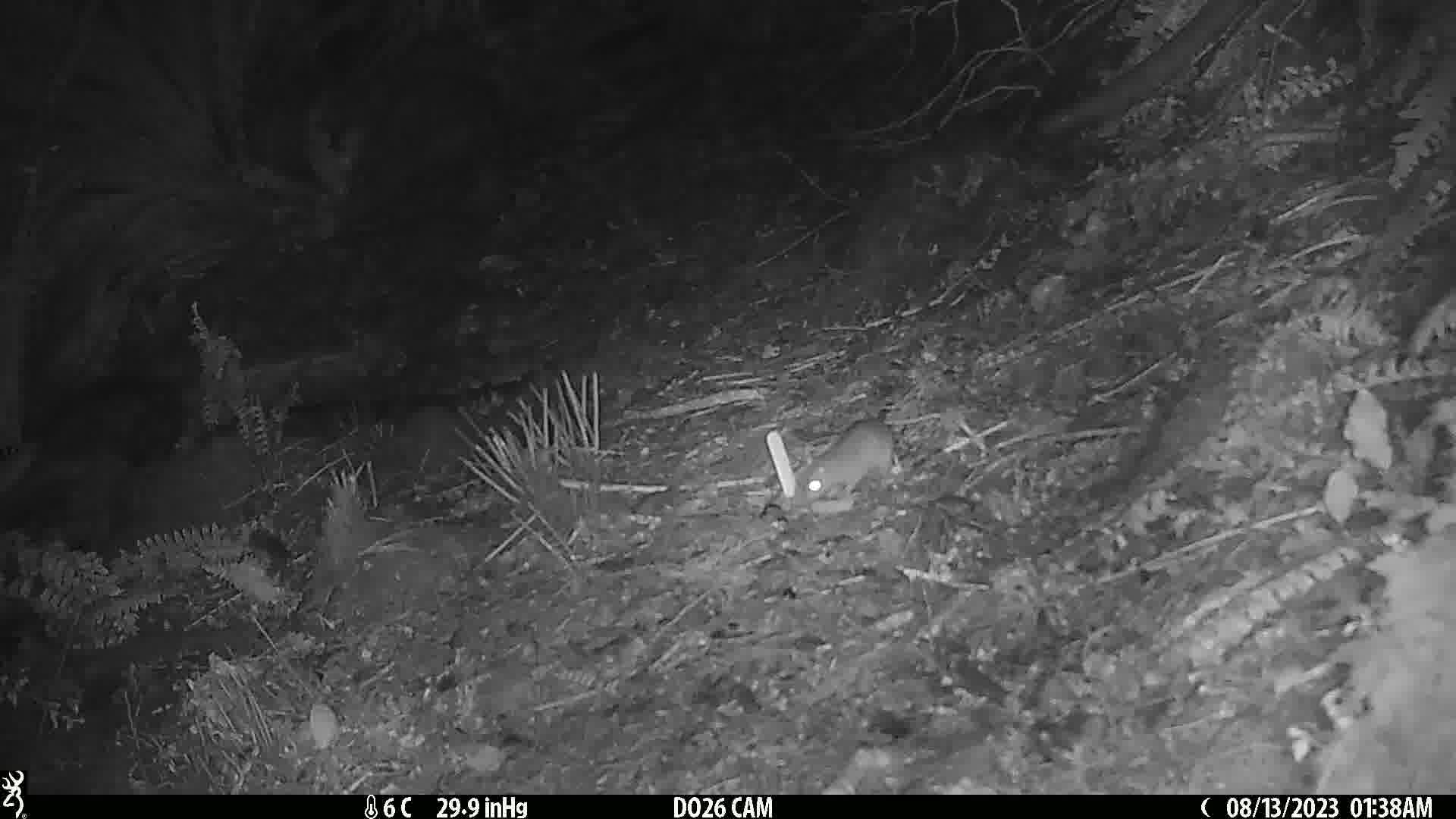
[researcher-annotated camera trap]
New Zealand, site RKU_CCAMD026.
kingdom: Animalia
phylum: Chordata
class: Mammalia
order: Rodentia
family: Muridae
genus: Rattus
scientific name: Rattus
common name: rat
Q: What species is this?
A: Rat (Rattus).